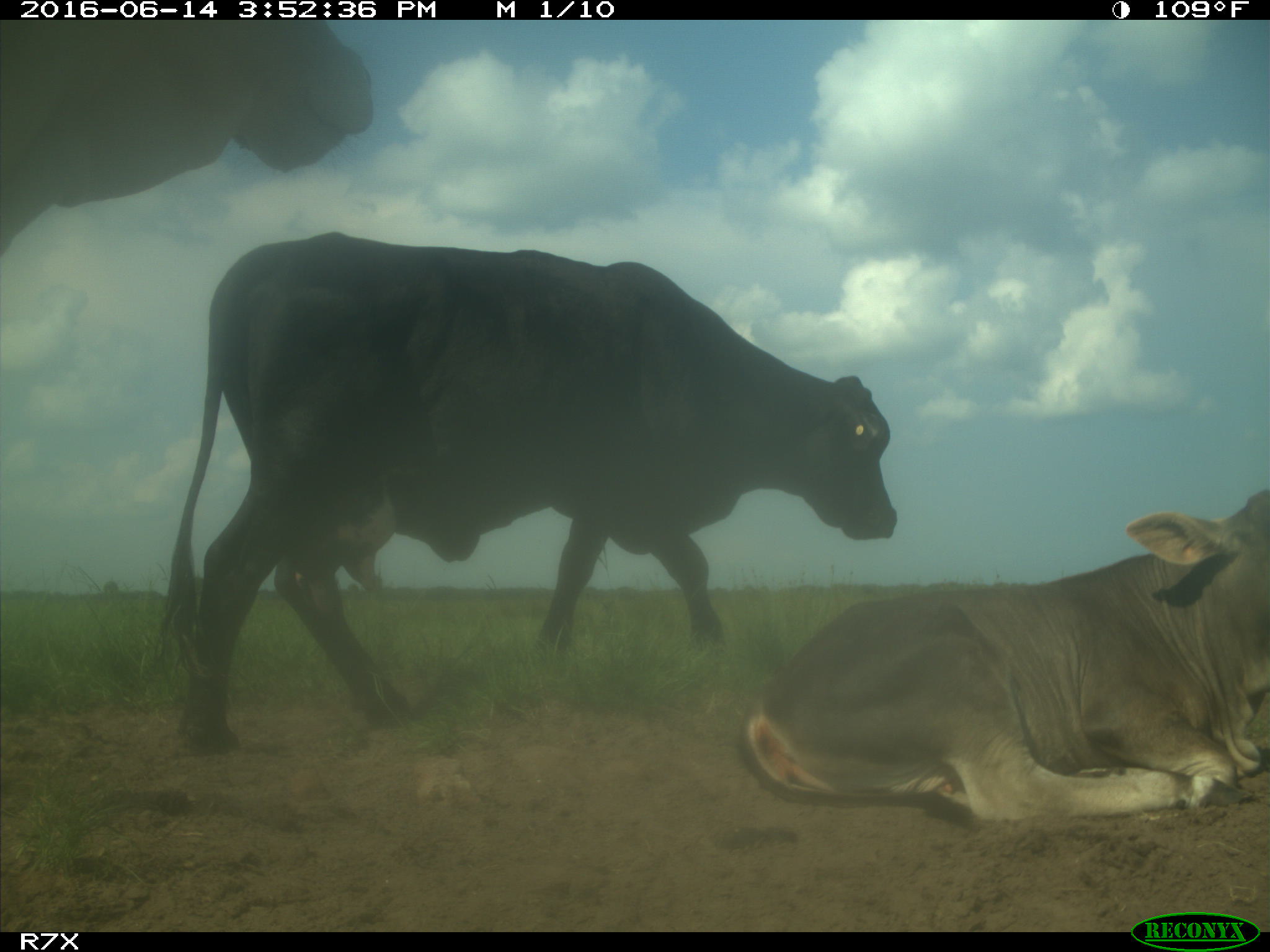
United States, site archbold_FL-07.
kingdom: Animalia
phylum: Chordata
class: Mammalia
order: Artiodactyla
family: Bovidae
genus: Bos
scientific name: Bos taurus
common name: domestic cow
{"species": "Bos taurus (domestic cow)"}